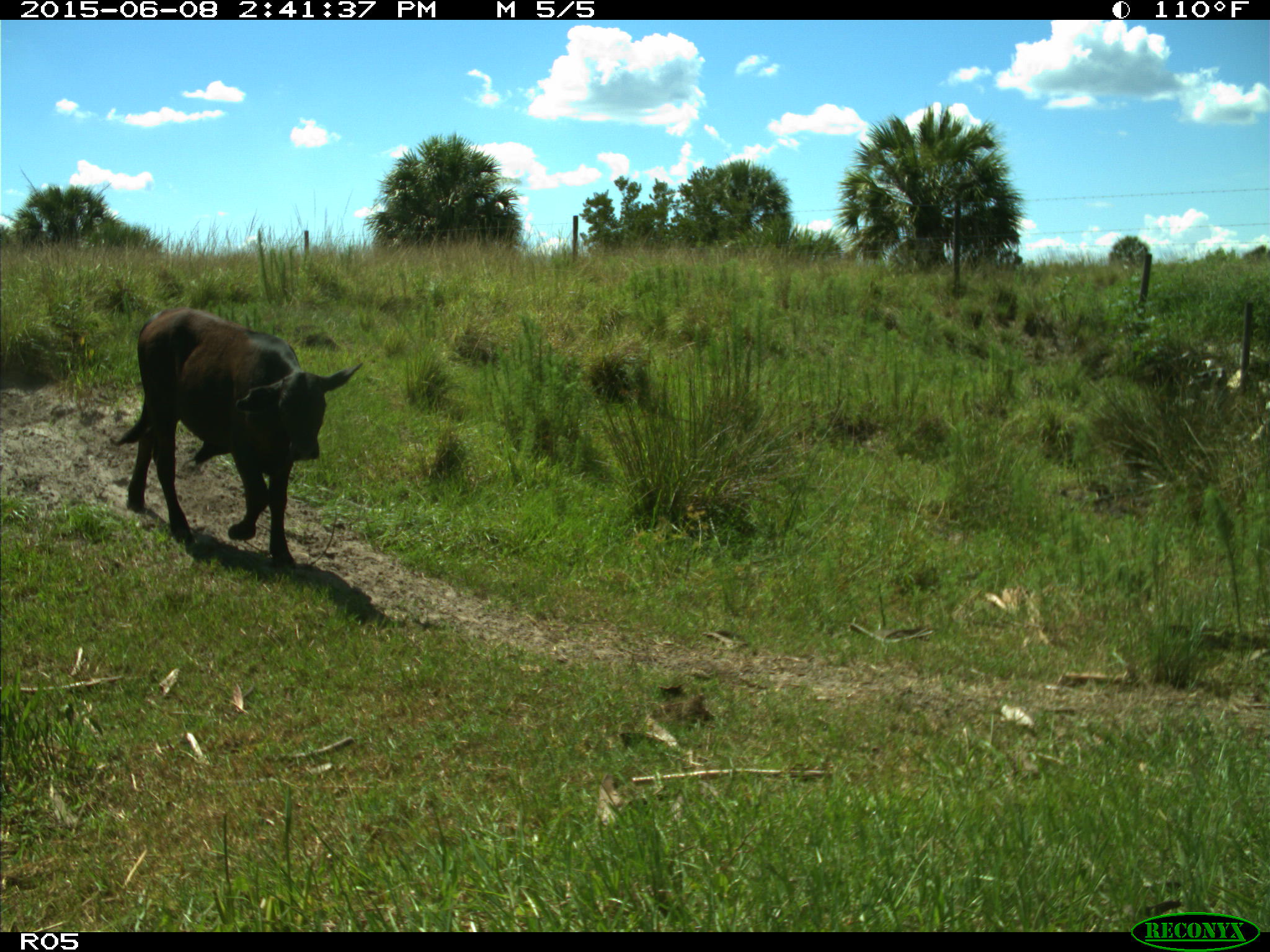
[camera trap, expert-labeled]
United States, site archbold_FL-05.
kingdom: Animalia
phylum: Chordata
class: Mammalia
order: Artiodactyla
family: Bovidae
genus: Bos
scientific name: Bos taurus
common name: domestic cow